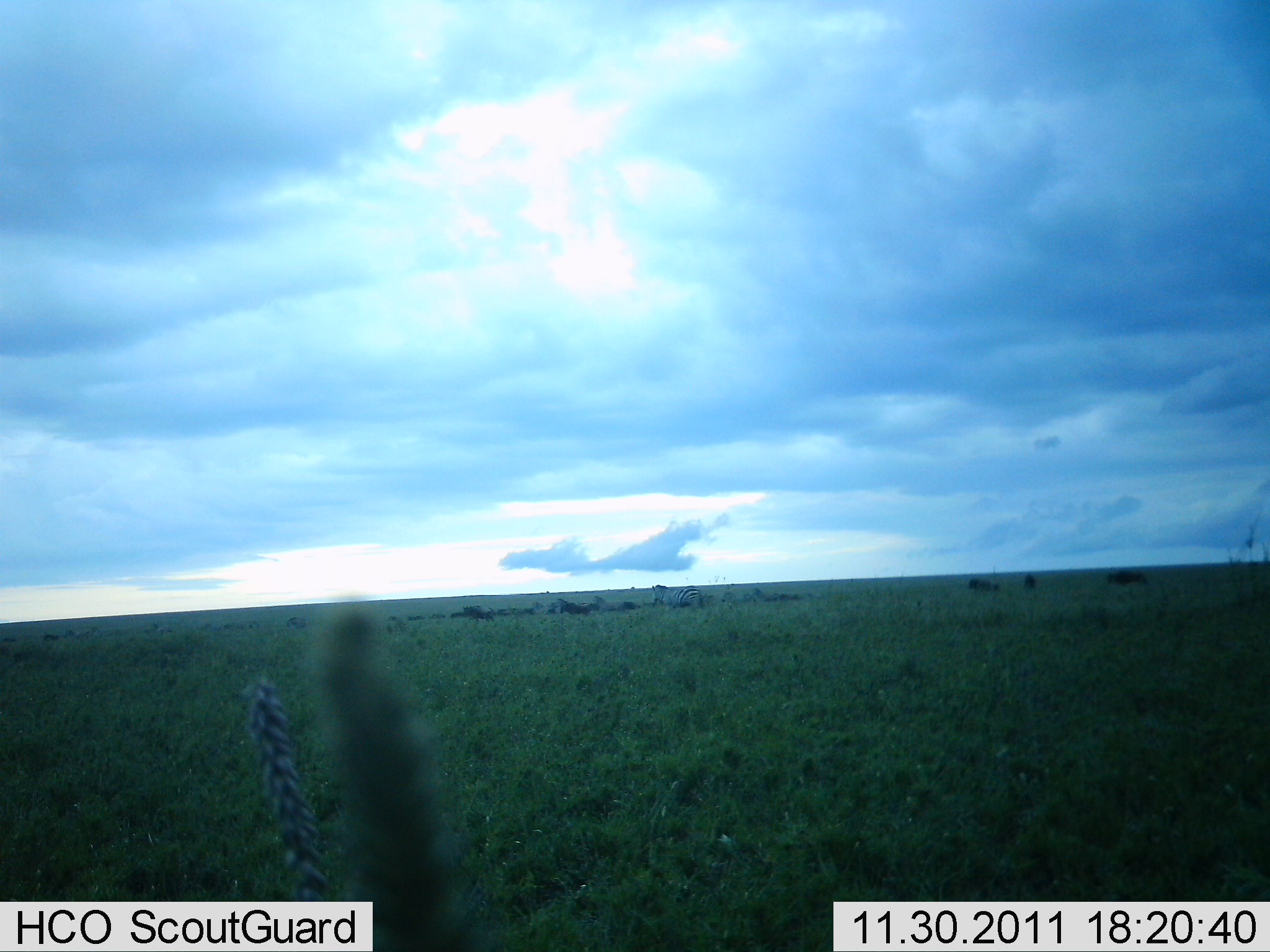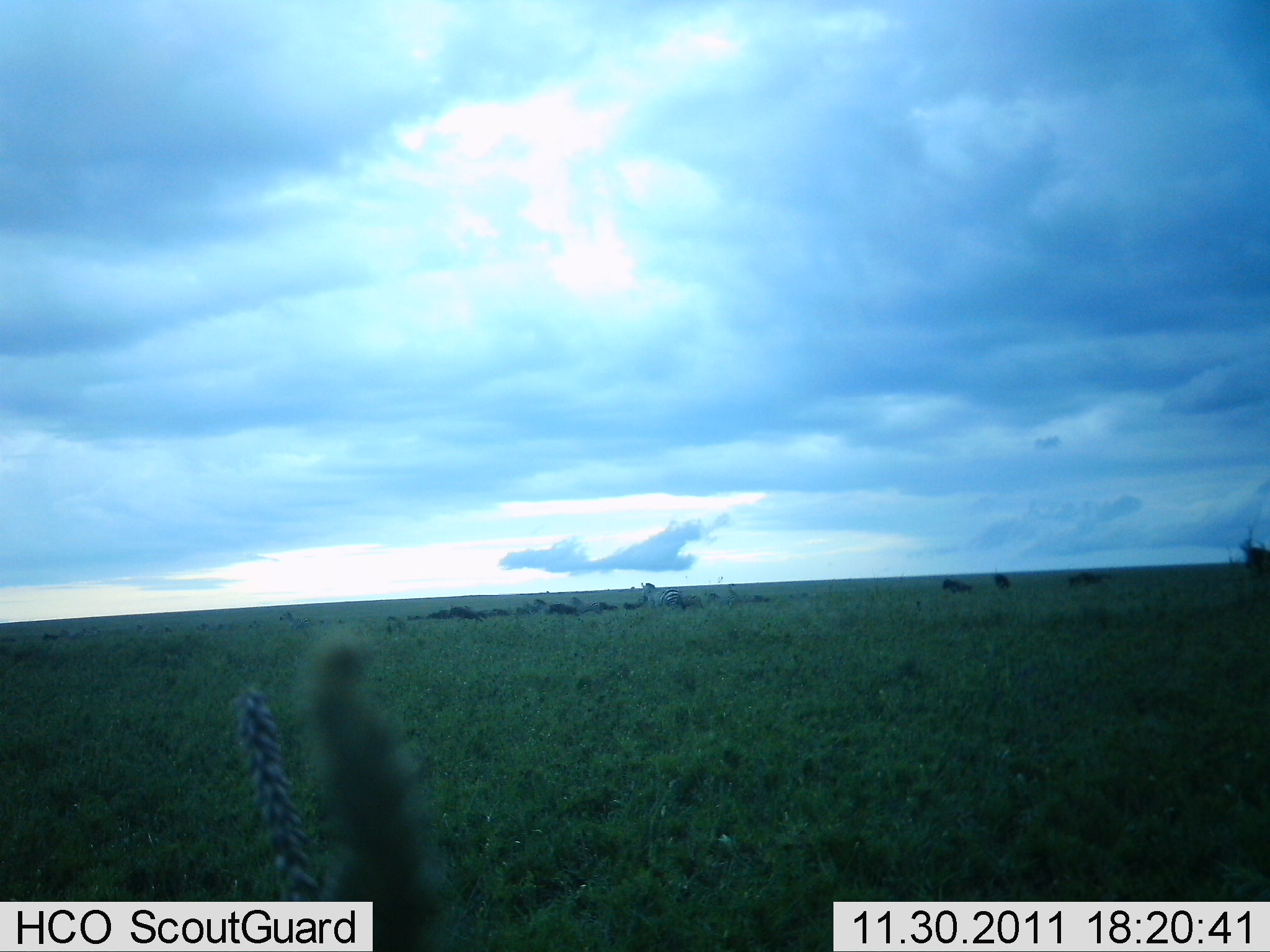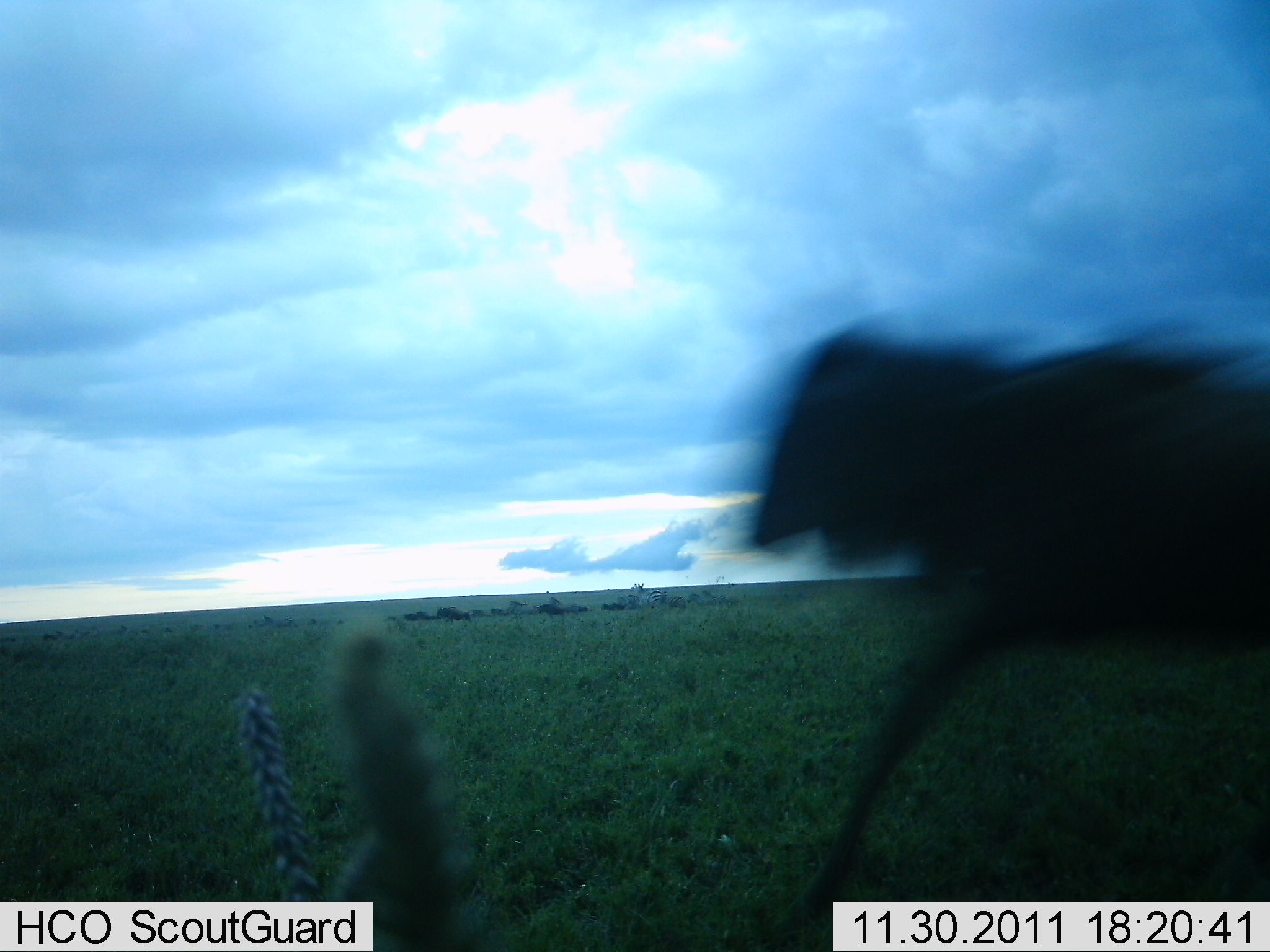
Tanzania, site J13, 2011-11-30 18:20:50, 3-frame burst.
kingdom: Animalia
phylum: Chordata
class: Mammalia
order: Artiodactyla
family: Bovidae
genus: Connochaetes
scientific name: Connochaetes taurinus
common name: blue wildebeest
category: wildebeest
Wildebeest (blue wildebeest) (Connochaetes taurinus), count 11-50. Behavior (volunteer vote fractions): standing 8%, resting 8%, moving 92%, interacting 0%. Young present (vote fraction): 0%. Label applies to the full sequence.